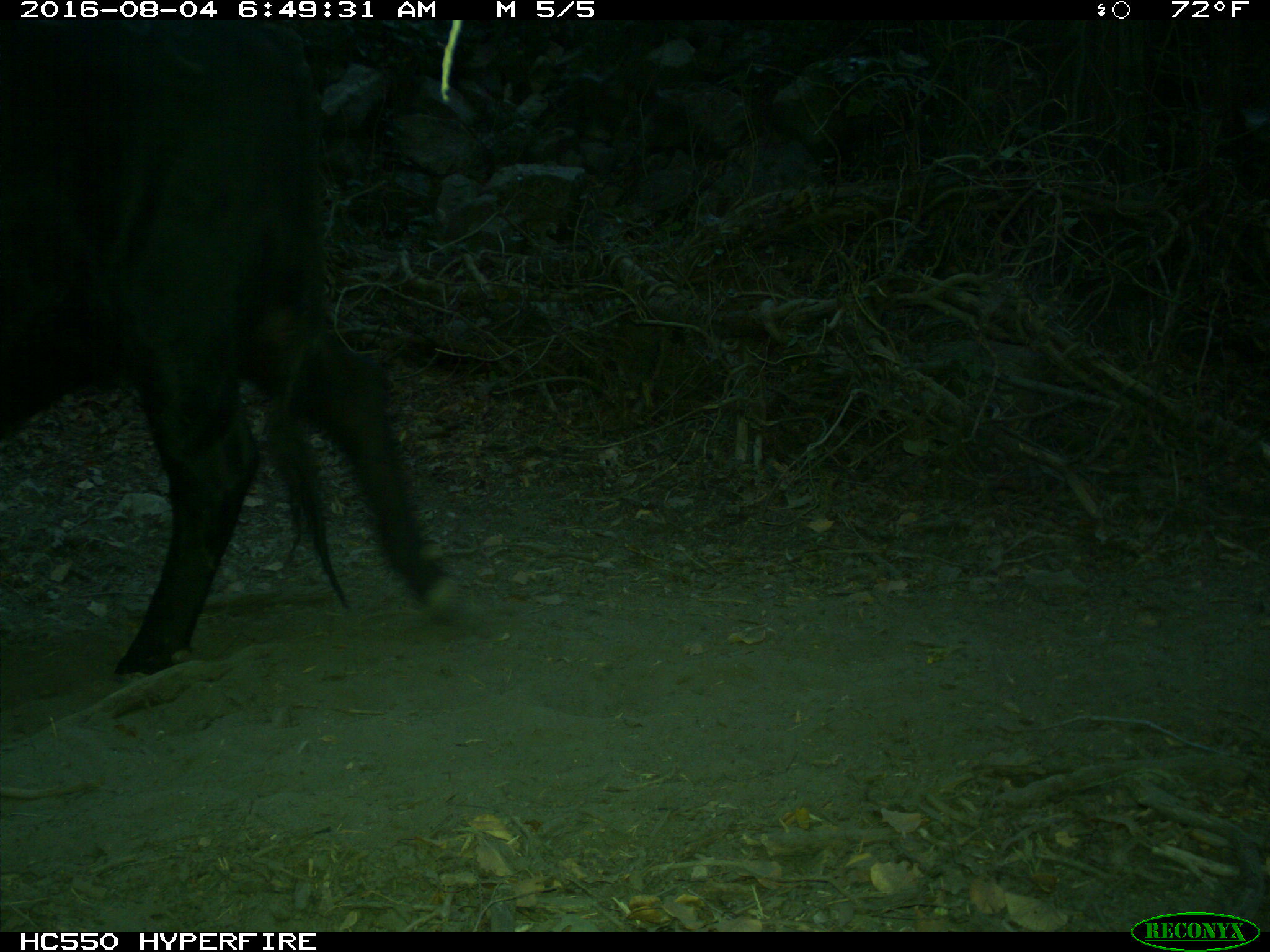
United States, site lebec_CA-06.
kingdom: Animalia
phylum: Chordata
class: Mammalia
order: Artiodactyla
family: Bovidae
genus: Bos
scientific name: Bos taurus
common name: domestic cow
Bos taurus (domestic cow).